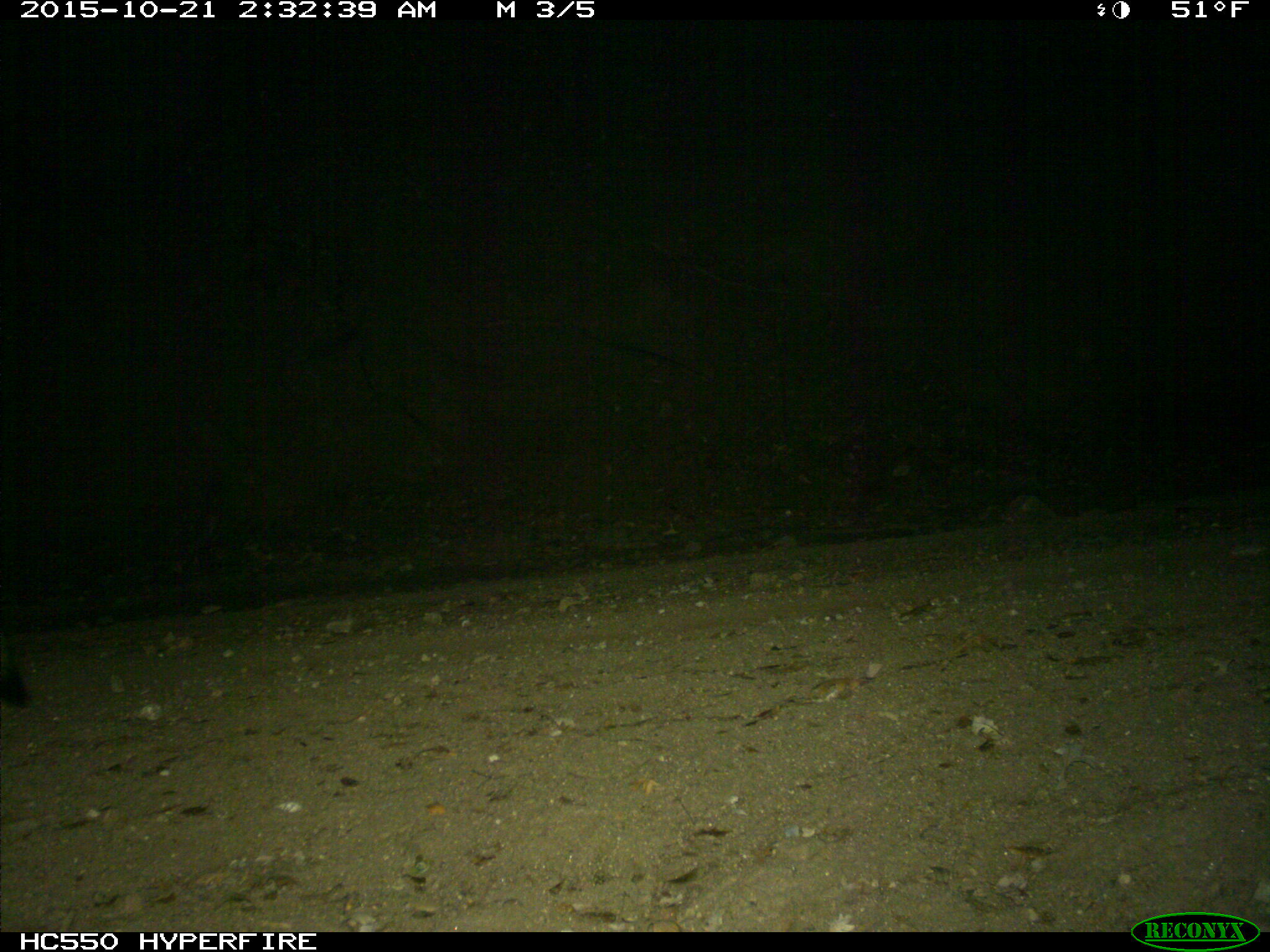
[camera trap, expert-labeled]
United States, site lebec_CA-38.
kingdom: Animalia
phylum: Chordata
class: Mammalia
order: Carnivora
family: Canidae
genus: Canis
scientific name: Canis latrans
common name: coyote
Canis latrans (coyote).